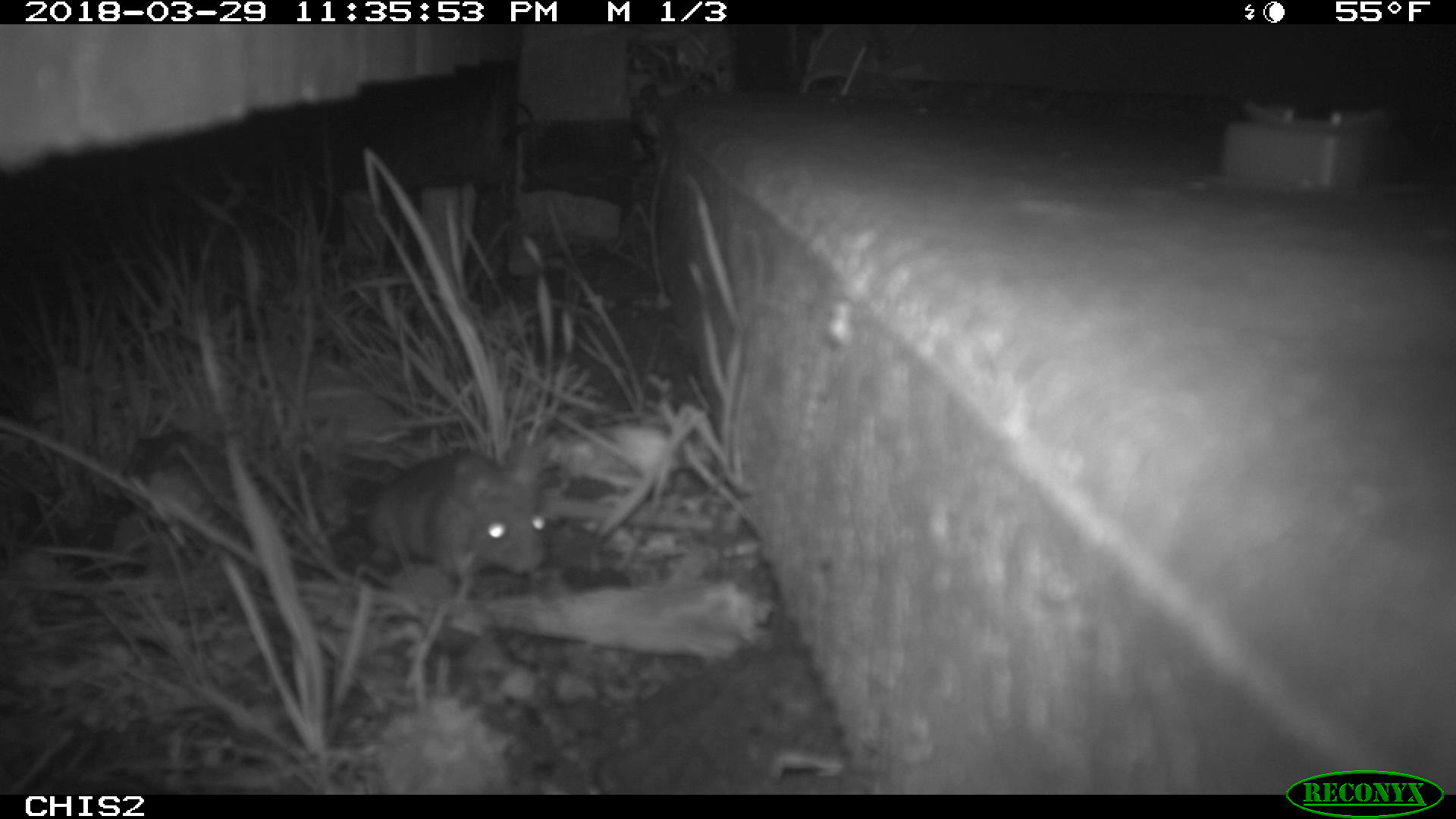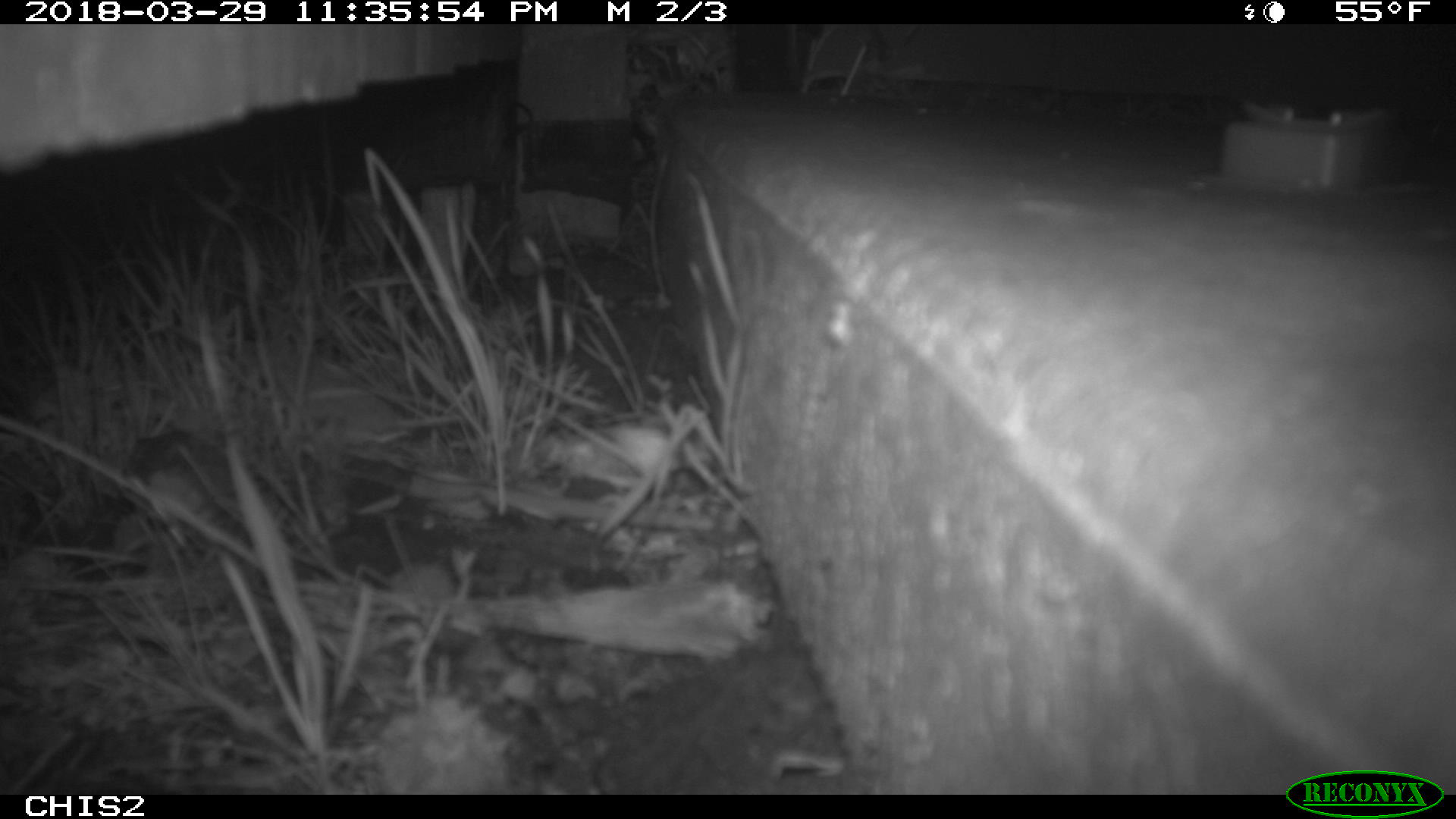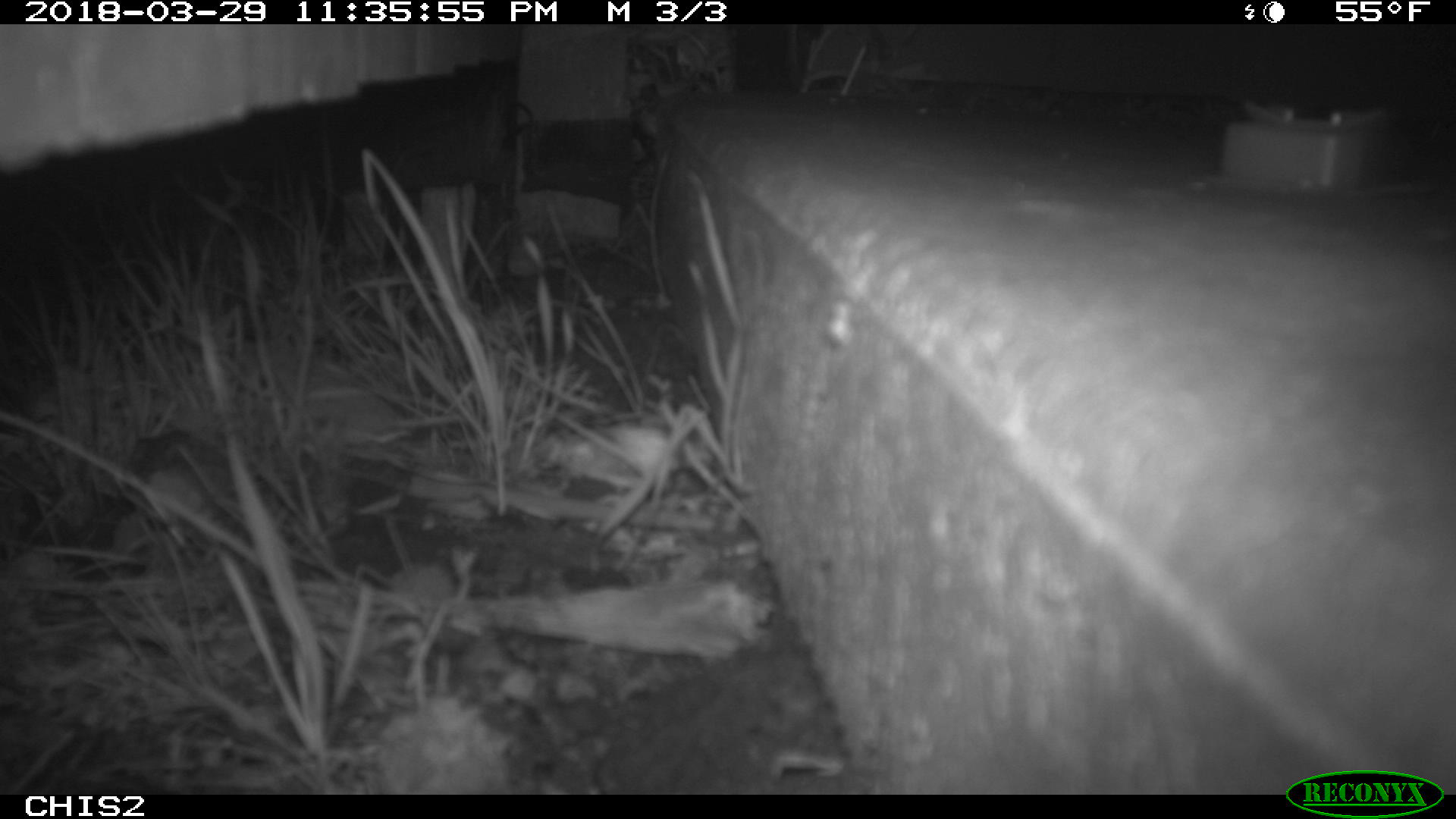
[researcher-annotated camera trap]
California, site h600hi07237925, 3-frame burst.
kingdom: Animalia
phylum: Chordata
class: Mammalia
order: Rodentia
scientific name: Rodentia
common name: rodent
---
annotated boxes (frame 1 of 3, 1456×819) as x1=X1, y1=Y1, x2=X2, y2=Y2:
rodent: x1=359, y1=446, x2=554, y2=584; x1=126, y1=423, x2=241, y2=526